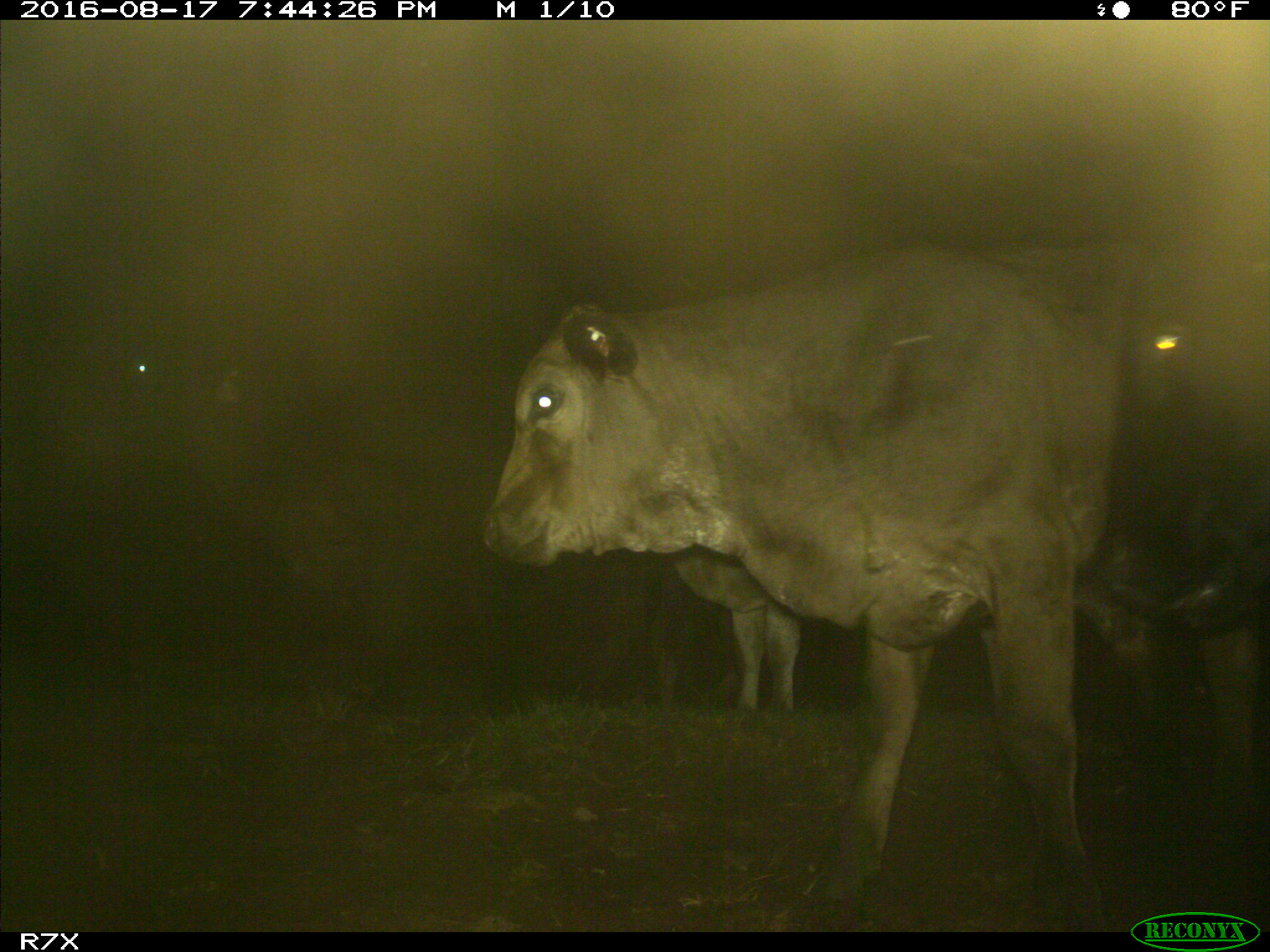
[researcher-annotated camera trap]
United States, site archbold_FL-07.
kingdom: Animalia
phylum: Chordata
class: Mammalia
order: Artiodactyla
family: Bovidae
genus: Bos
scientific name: Bos taurus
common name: domestic cow